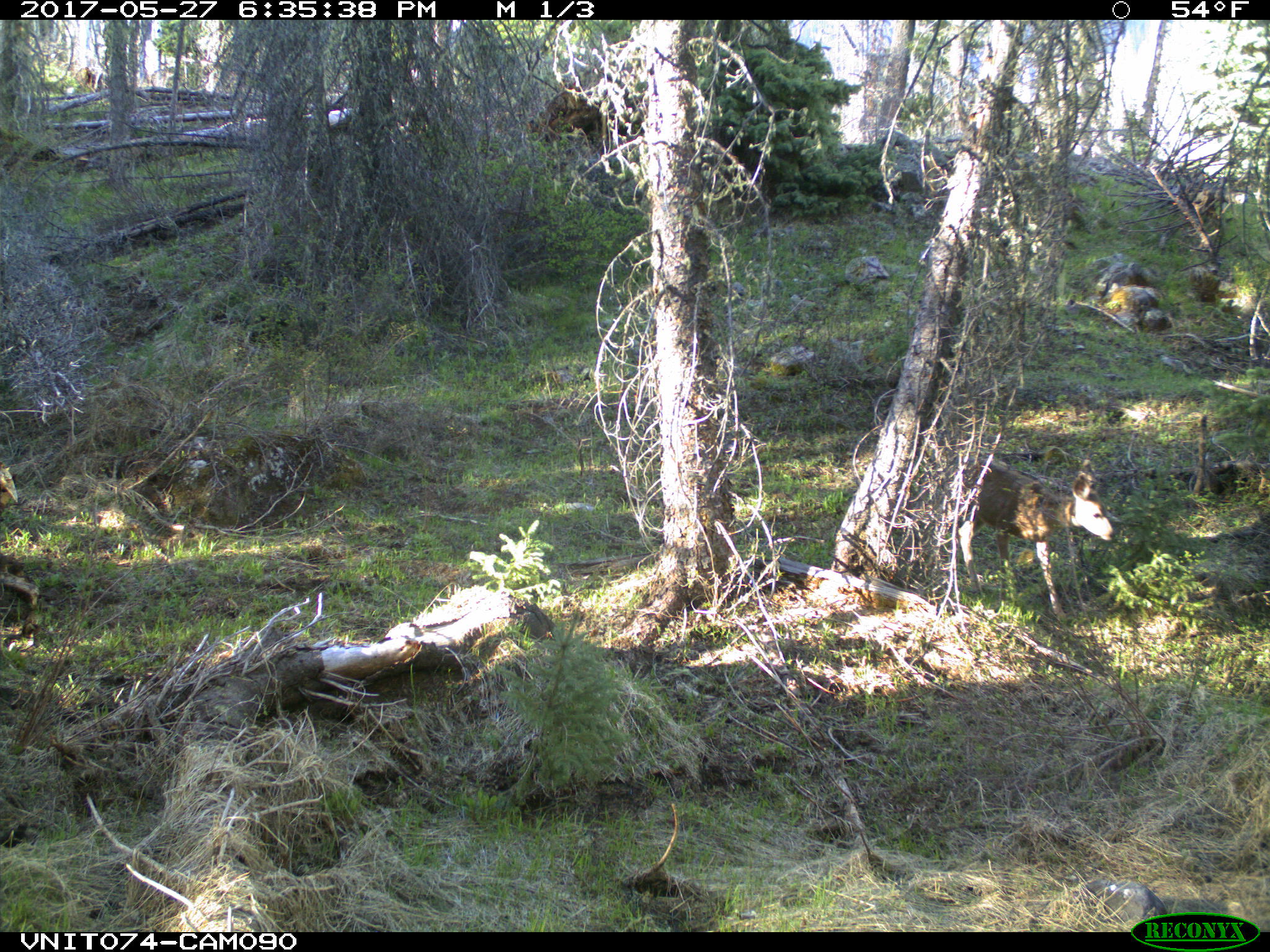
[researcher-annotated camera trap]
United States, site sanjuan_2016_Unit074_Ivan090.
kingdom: Animalia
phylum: Chordata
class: Mammalia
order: Artiodactyla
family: Cervidae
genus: Odocoileus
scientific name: Odocoileus hemionus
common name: mule deer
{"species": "Odocoileus hemionus (mule deer)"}